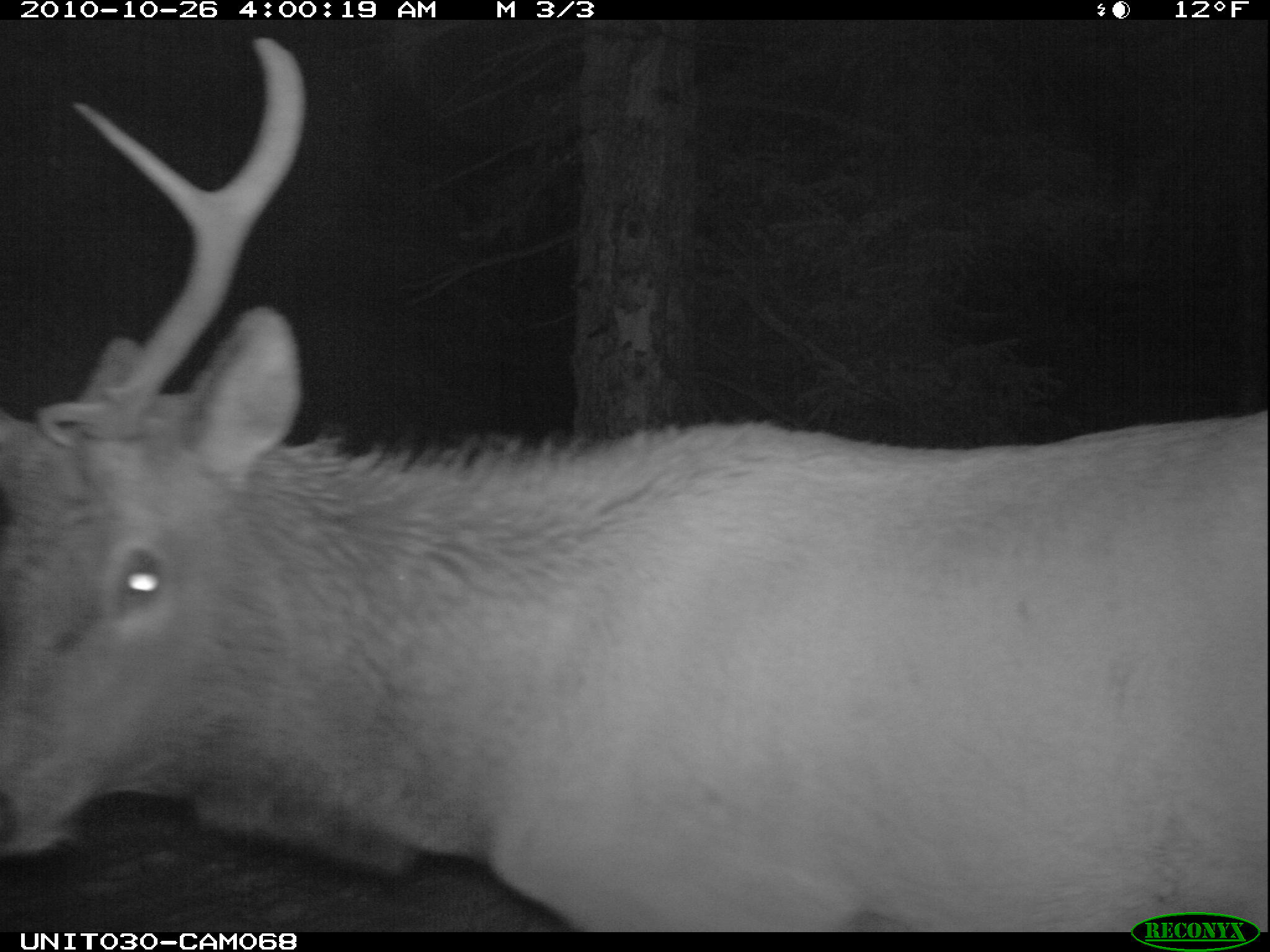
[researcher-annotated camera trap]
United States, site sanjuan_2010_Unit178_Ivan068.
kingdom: Animalia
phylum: Chordata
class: Mammalia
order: Artiodactyla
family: Cervidae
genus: Cervus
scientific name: Cervus elaphus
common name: red deer